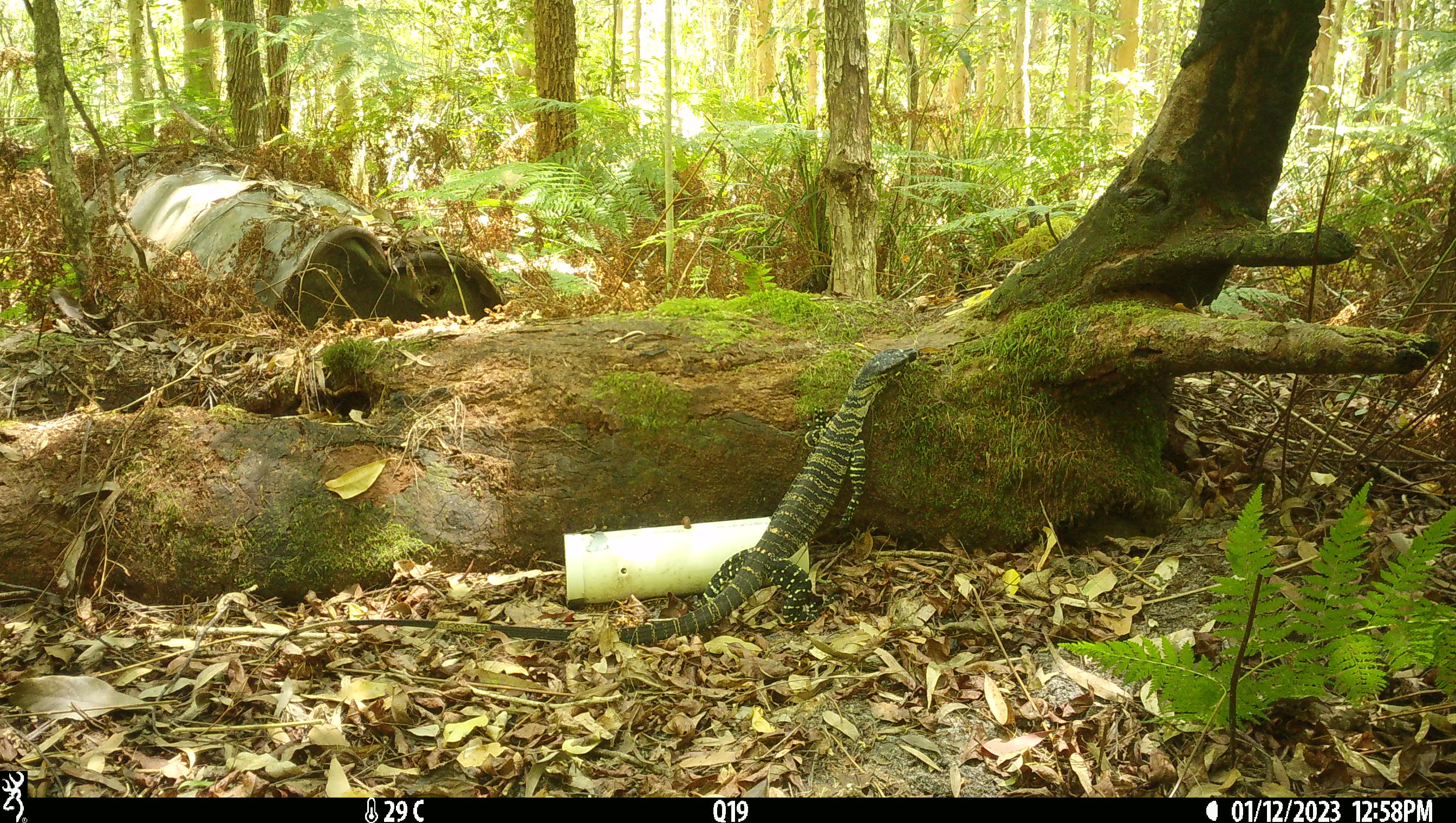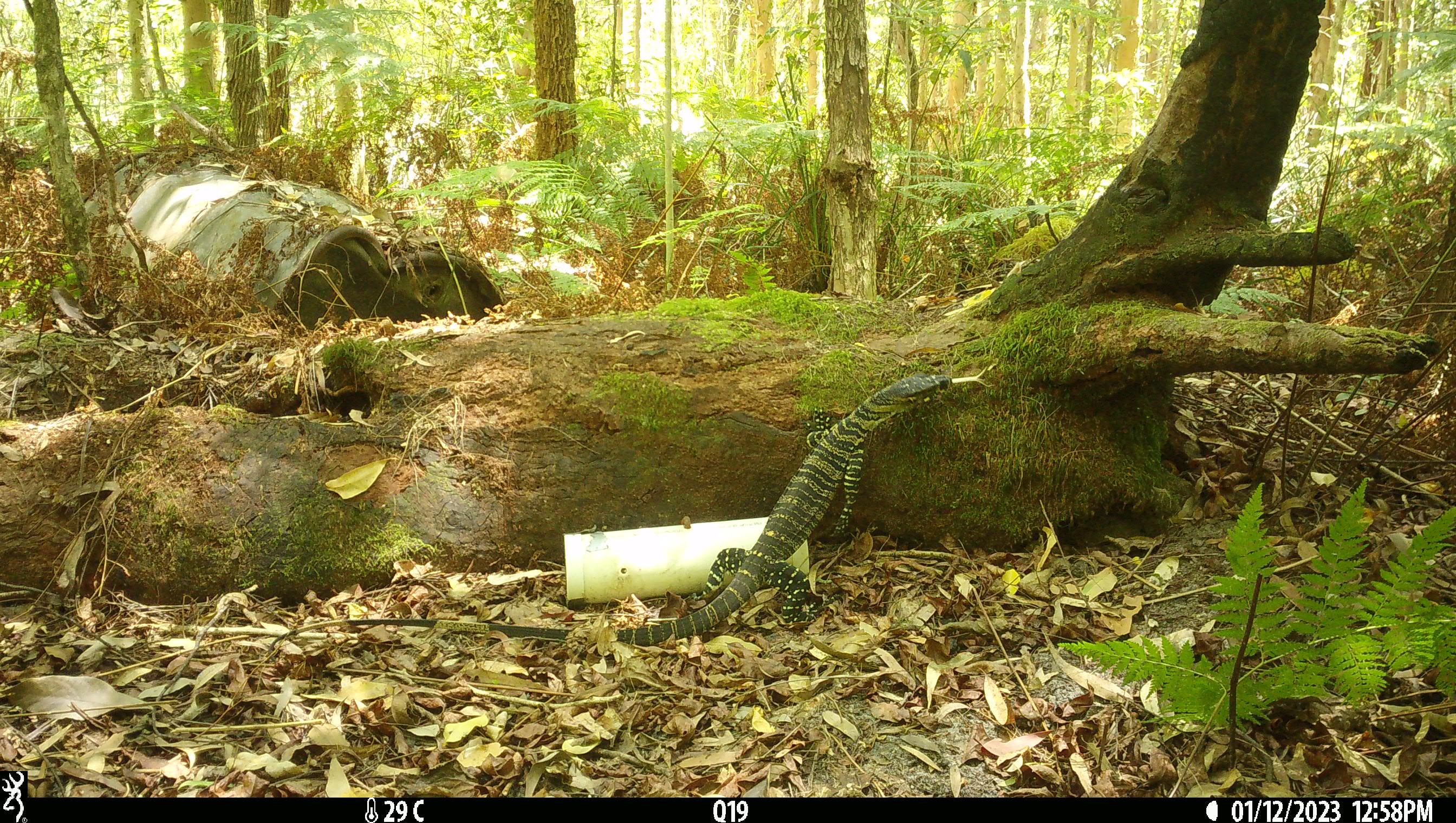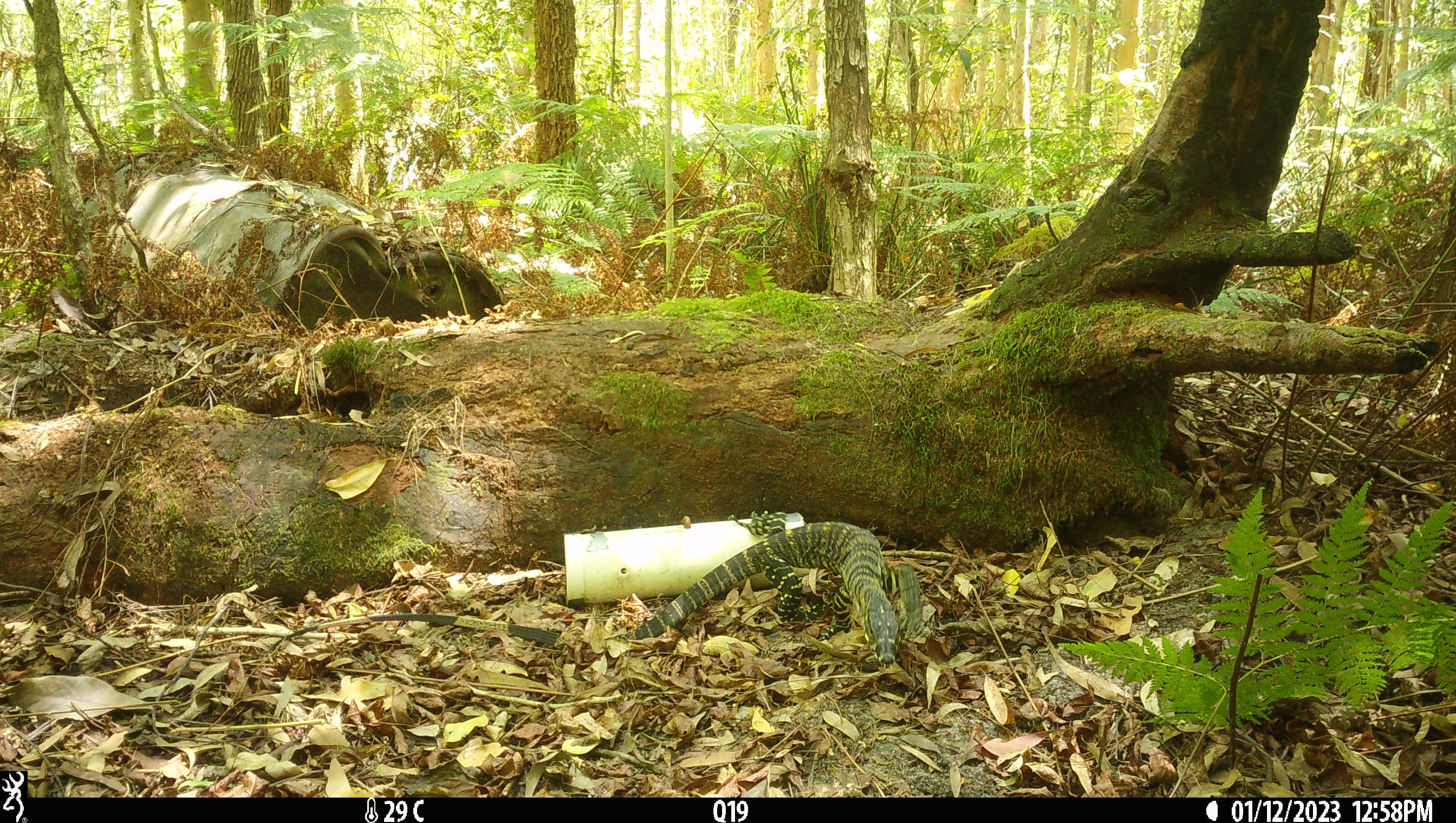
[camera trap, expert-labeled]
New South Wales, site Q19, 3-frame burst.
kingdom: Animalia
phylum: Chordata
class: Reptilia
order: Squamata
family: Varanidae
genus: Varanus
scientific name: Varanus varius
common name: lace monitor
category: goanna